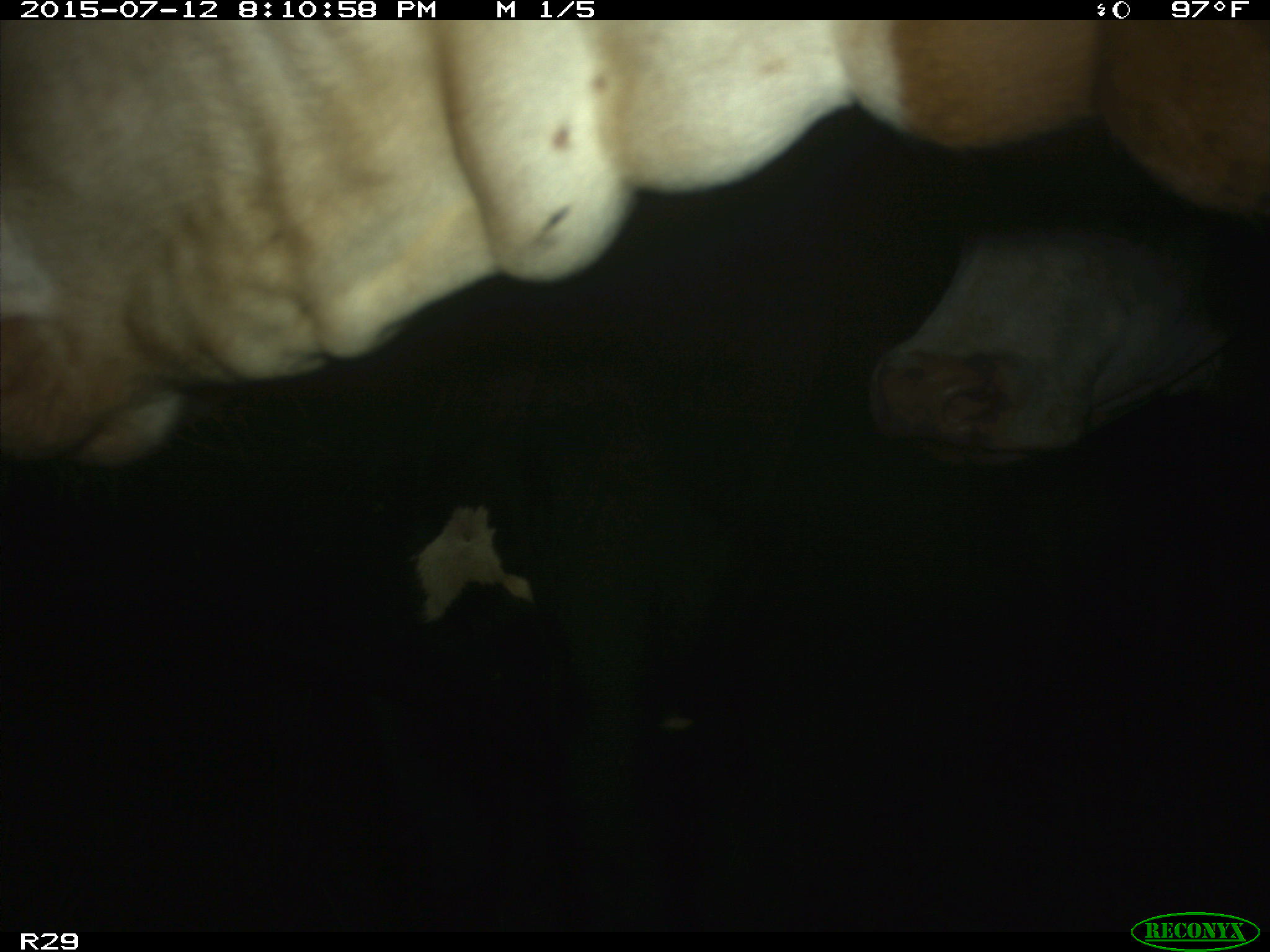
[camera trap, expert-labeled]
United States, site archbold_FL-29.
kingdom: Animalia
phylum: Chordata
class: Mammalia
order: Artiodactyla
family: Bovidae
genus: Bos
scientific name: Bos taurus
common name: domestic cow